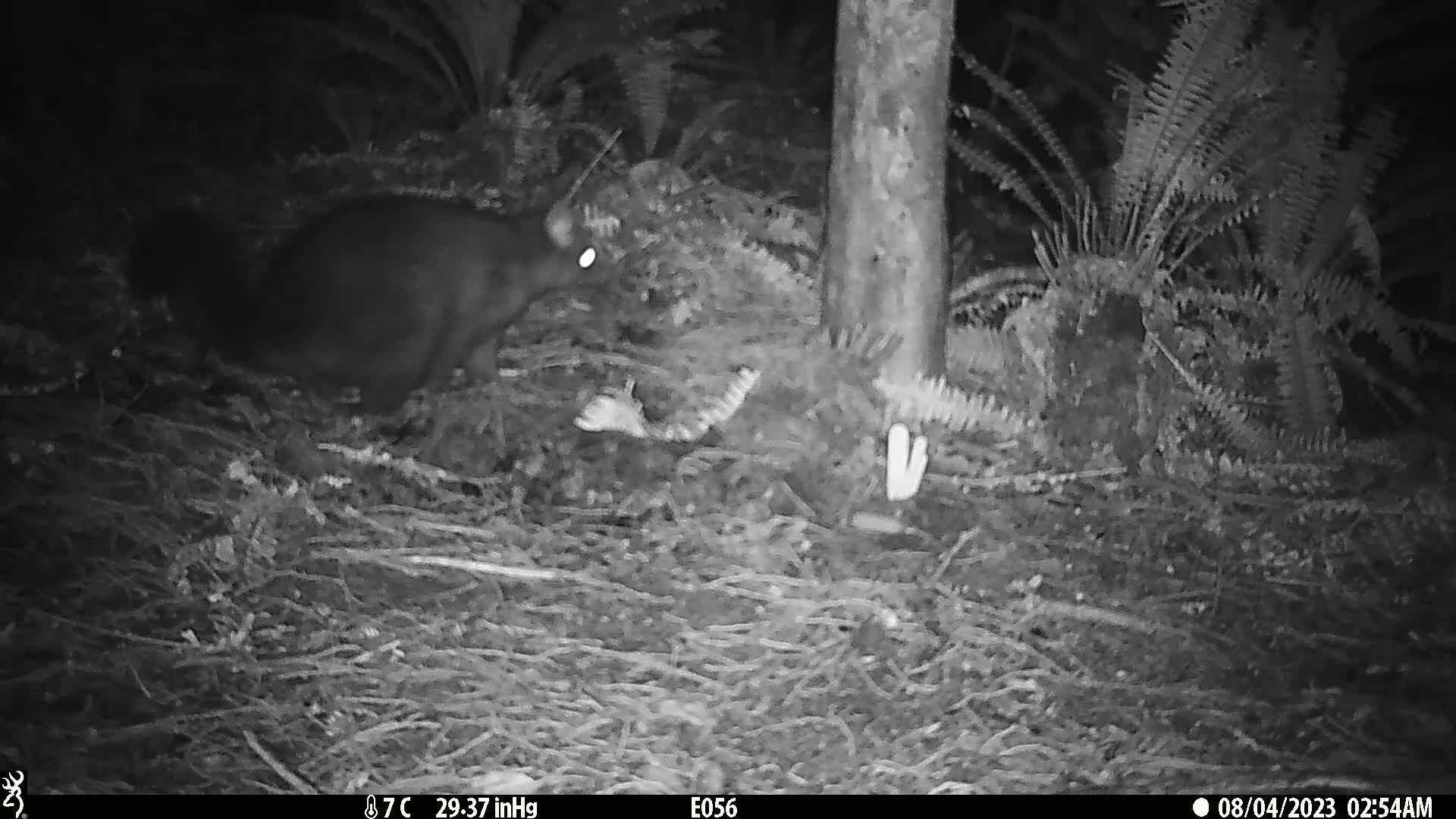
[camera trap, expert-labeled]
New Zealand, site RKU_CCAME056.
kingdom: Animalia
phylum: Chordata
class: Mammalia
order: Diprotodontia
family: Phalangeridae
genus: Trichosurus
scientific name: Trichosurus vulpecula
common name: common brushtail possum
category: possum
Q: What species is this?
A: Possum (common brushtail possum) (Trichosurus vulpecula).